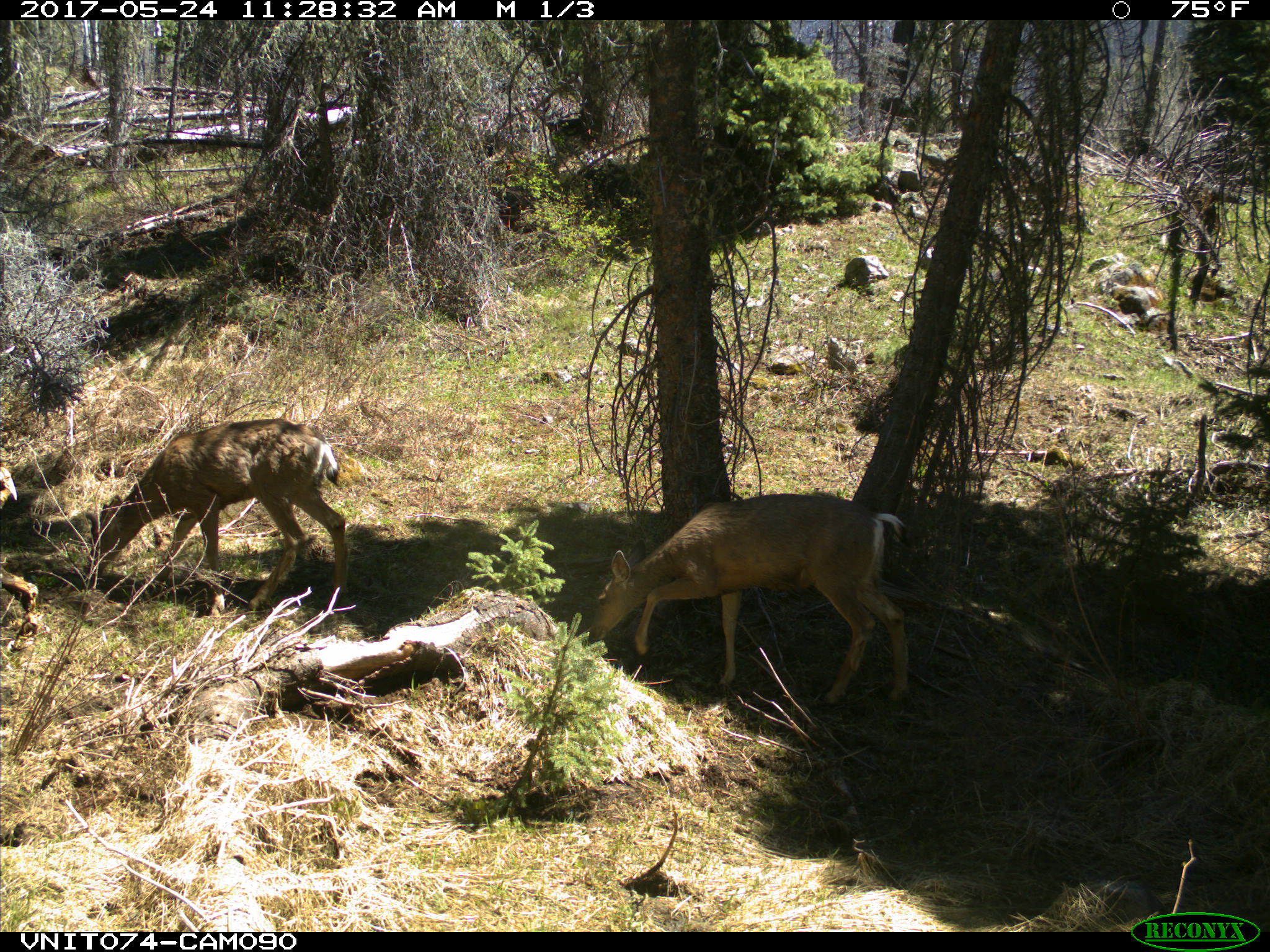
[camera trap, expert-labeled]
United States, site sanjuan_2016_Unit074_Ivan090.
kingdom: Animalia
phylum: Chordata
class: Mammalia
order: Artiodactyla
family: Cervidae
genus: Odocoileus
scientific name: Odocoileus hemionus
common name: mule deer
Odocoileus hemionus (mule deer).